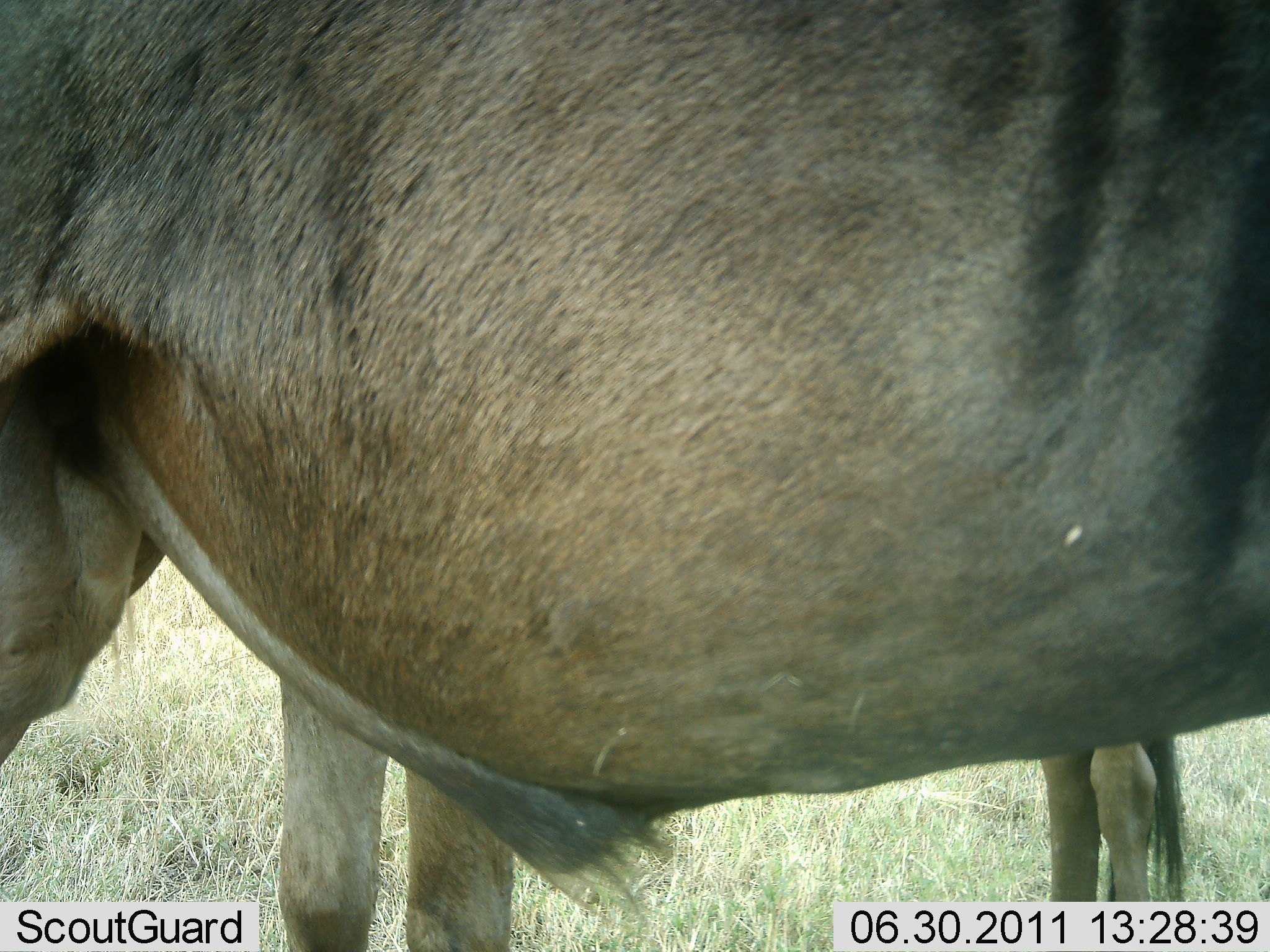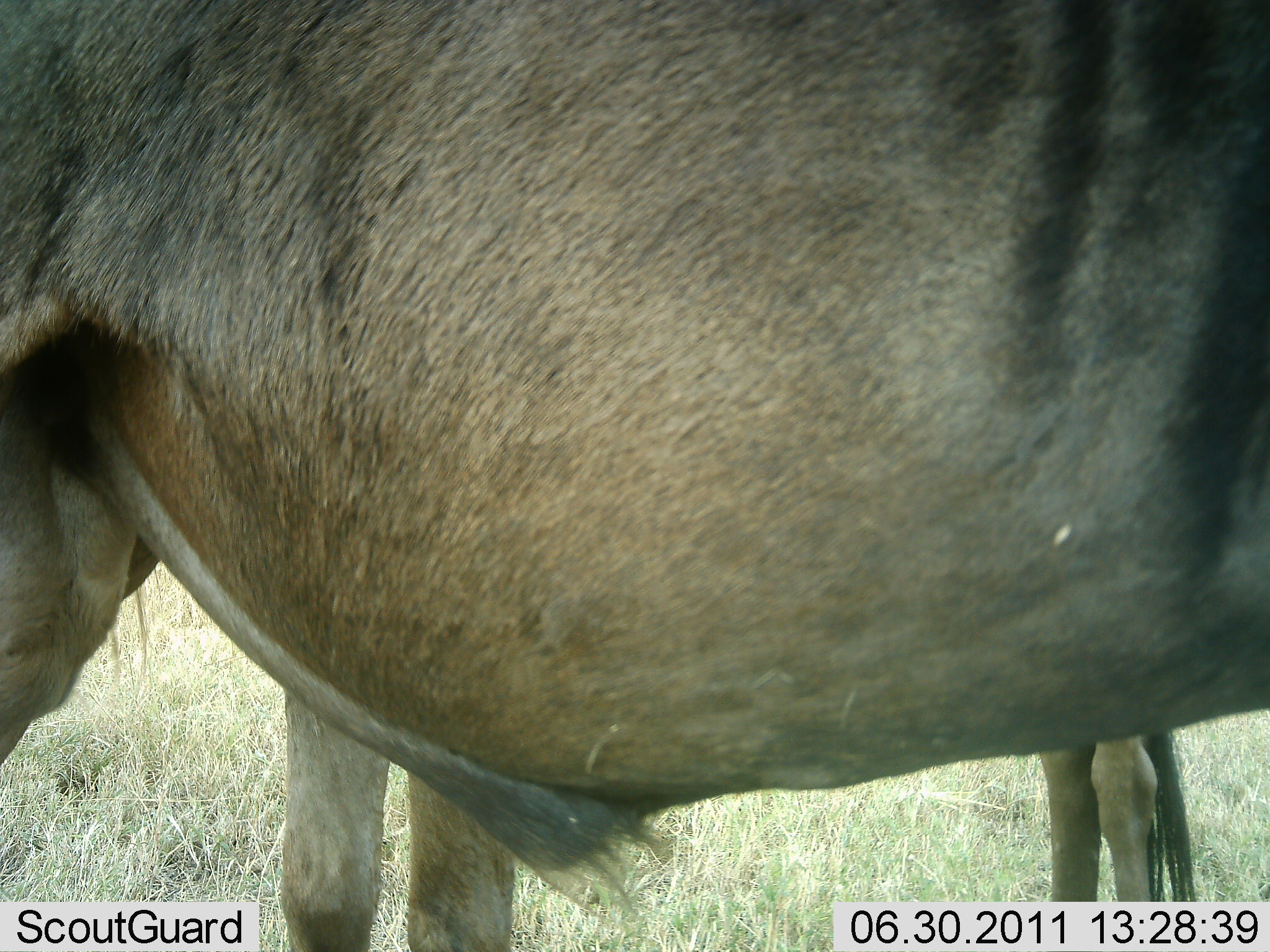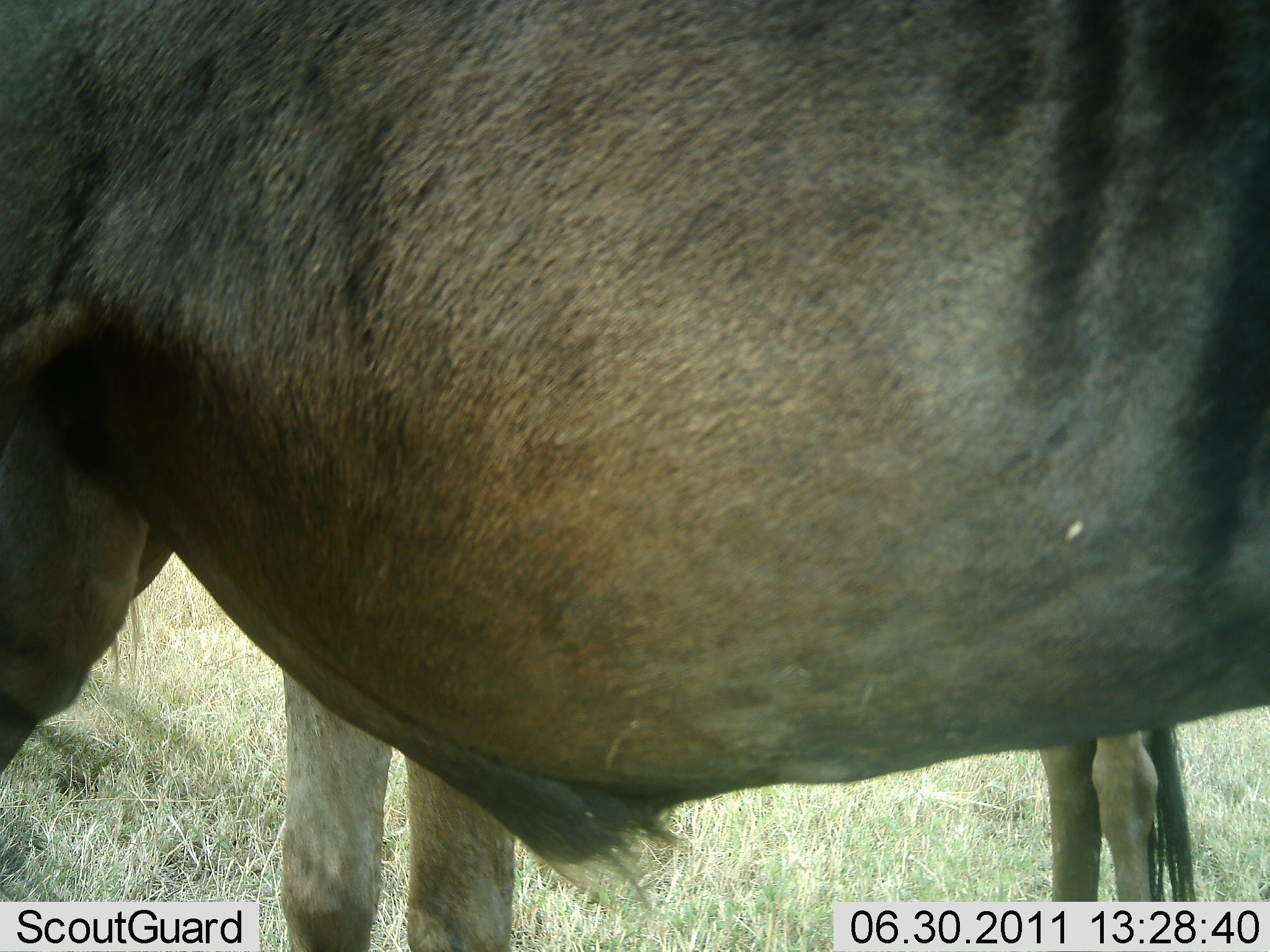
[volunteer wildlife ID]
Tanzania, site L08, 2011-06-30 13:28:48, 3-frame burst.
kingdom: Animalia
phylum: Chordata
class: Mammalia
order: Artiodactyla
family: Bovidae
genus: Connochaetes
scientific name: Connochaetes taurinus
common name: blue wildebeest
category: wildebeest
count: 2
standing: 90%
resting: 0%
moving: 10%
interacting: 0%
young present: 10%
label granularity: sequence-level